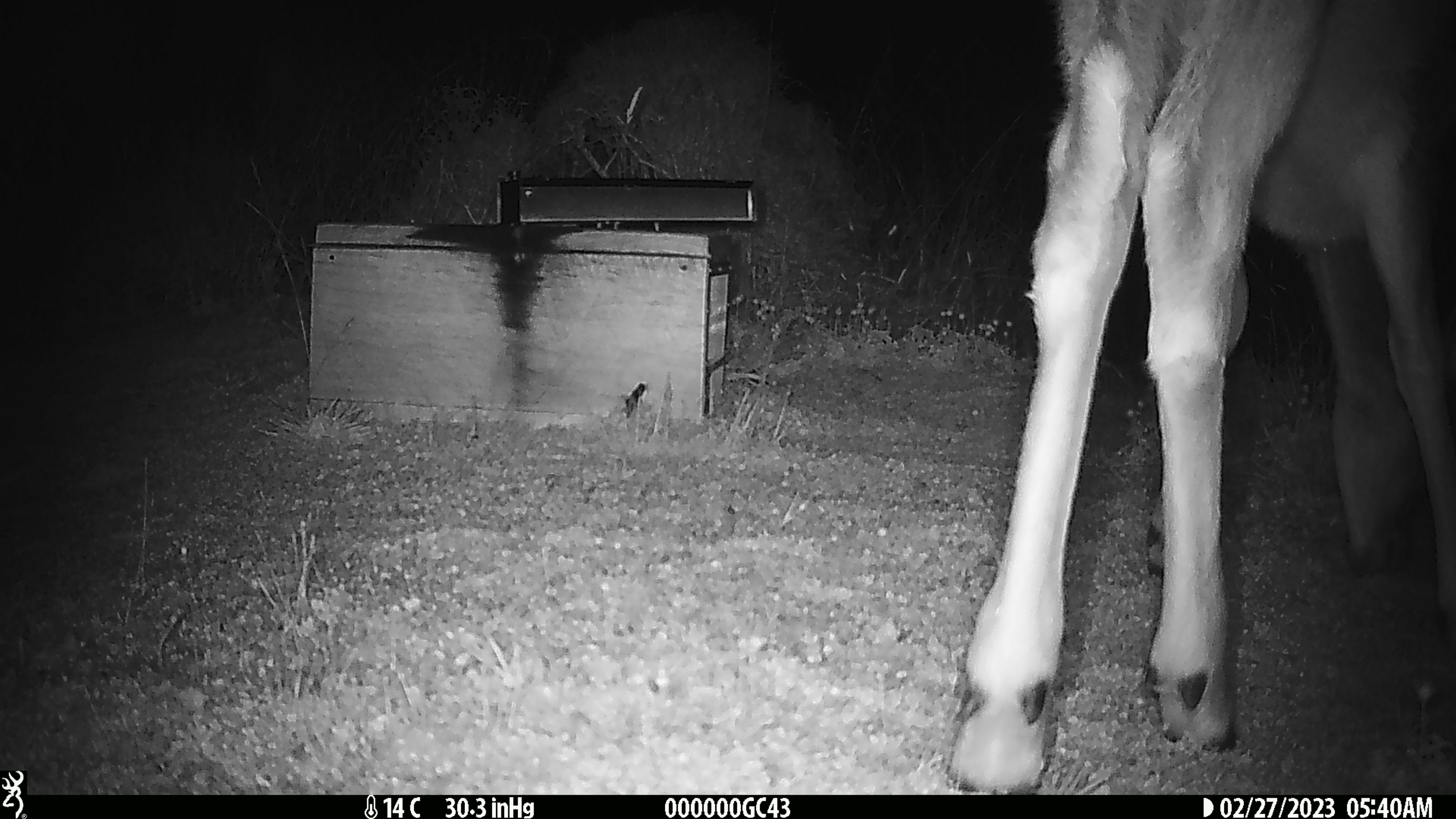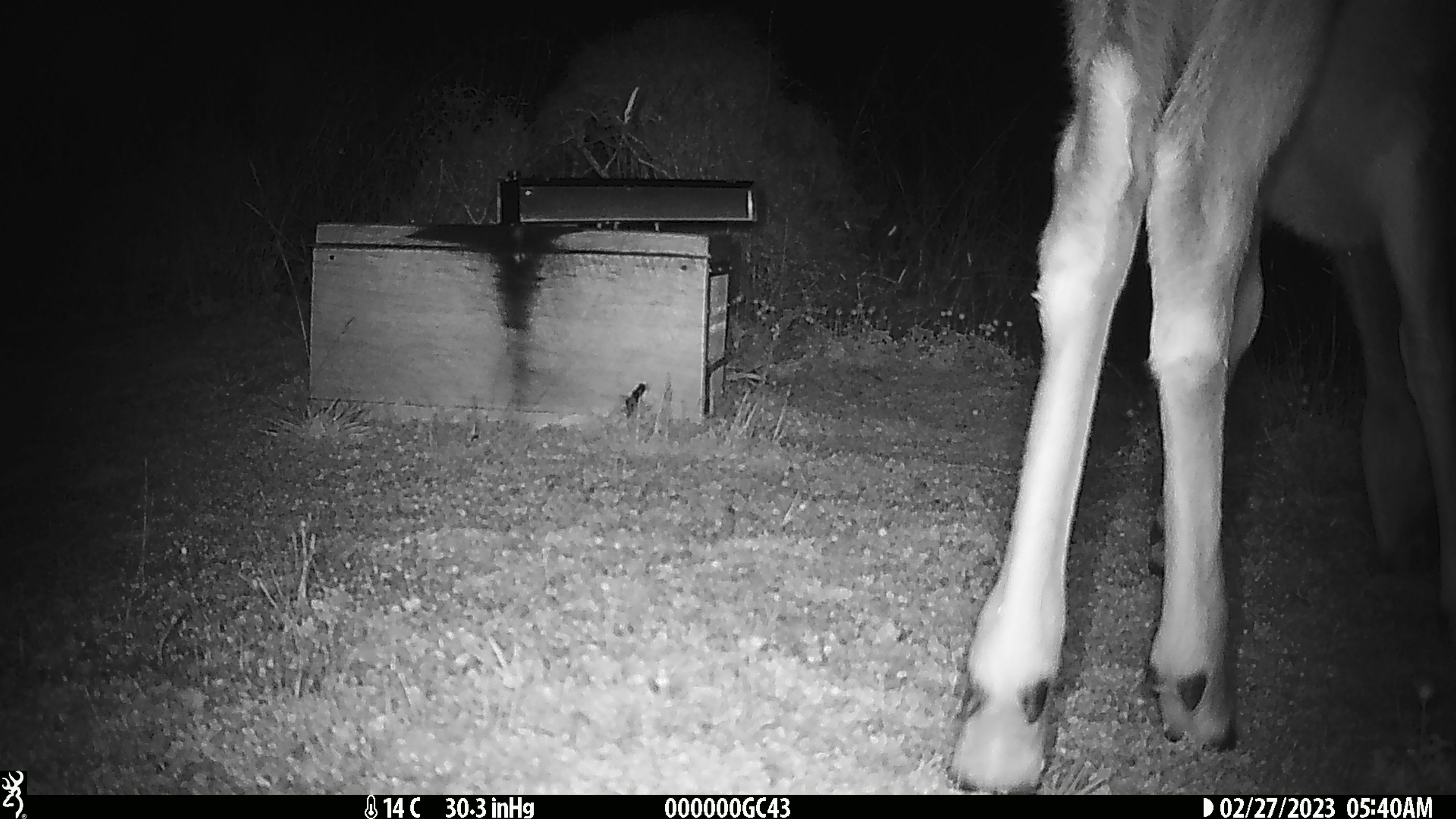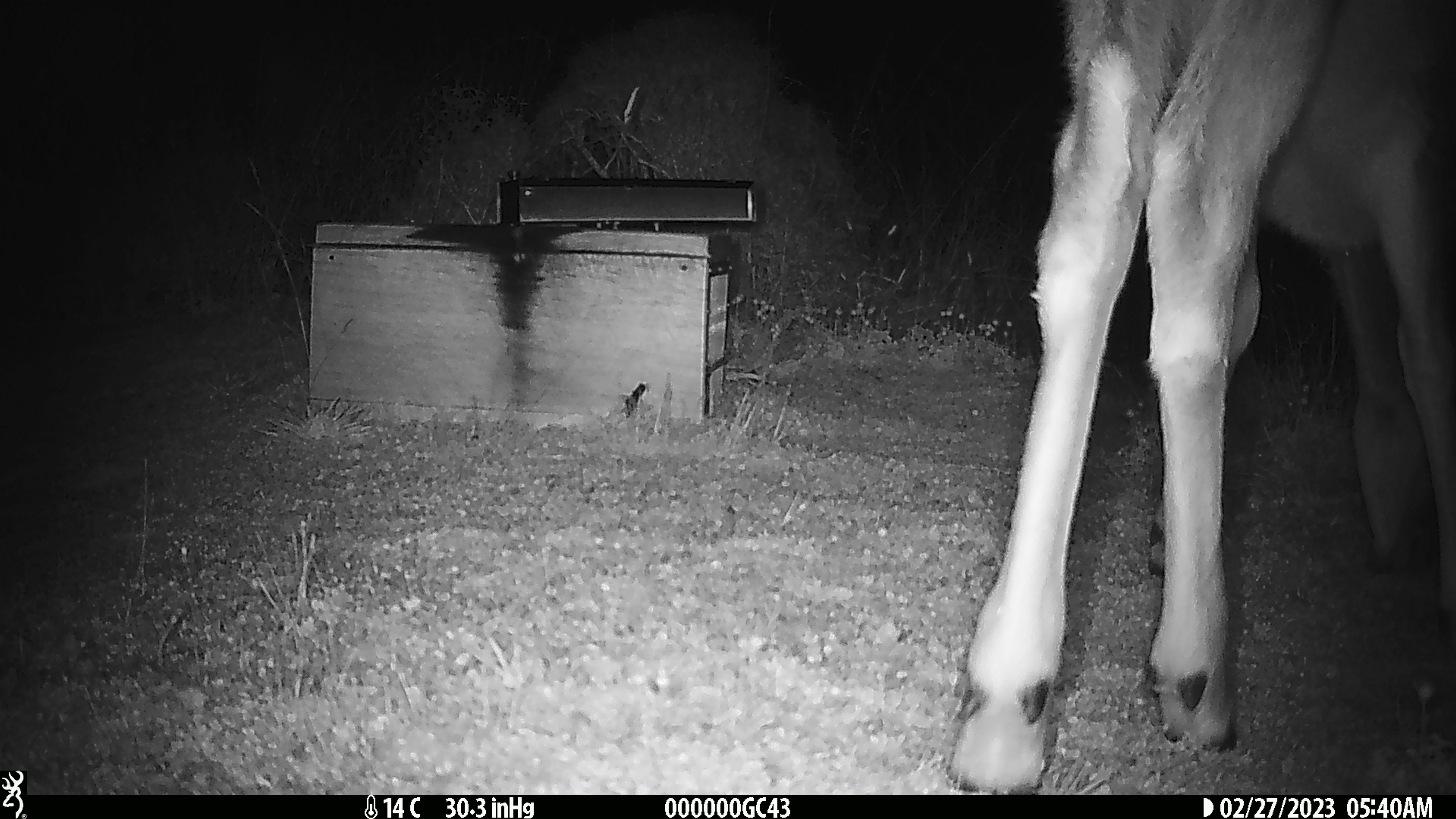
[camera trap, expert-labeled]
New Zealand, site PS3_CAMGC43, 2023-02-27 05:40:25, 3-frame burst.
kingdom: Animalia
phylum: Chordata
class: Mammalia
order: Artiodactyla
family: Cervidae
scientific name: Cervidae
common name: deer